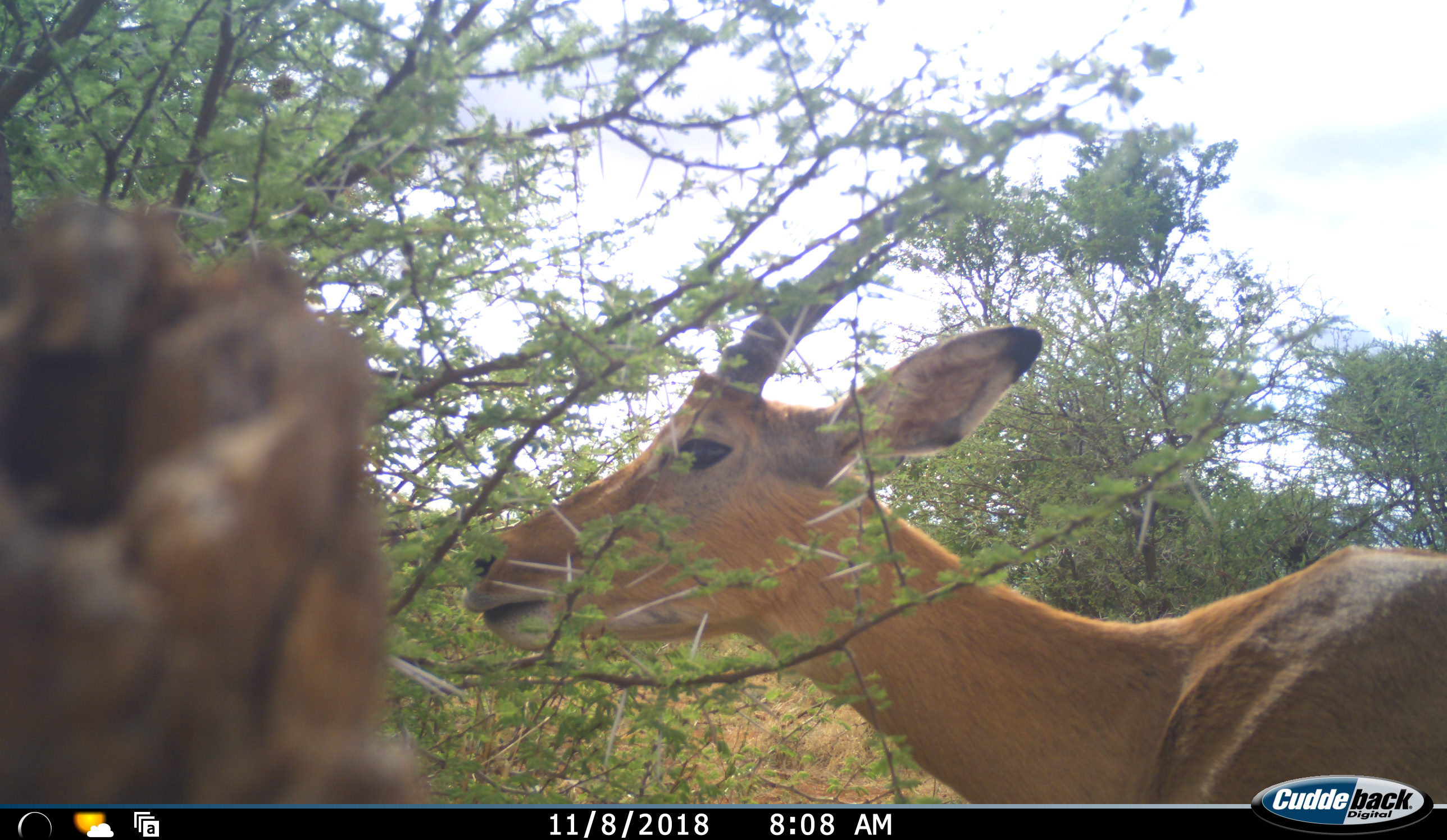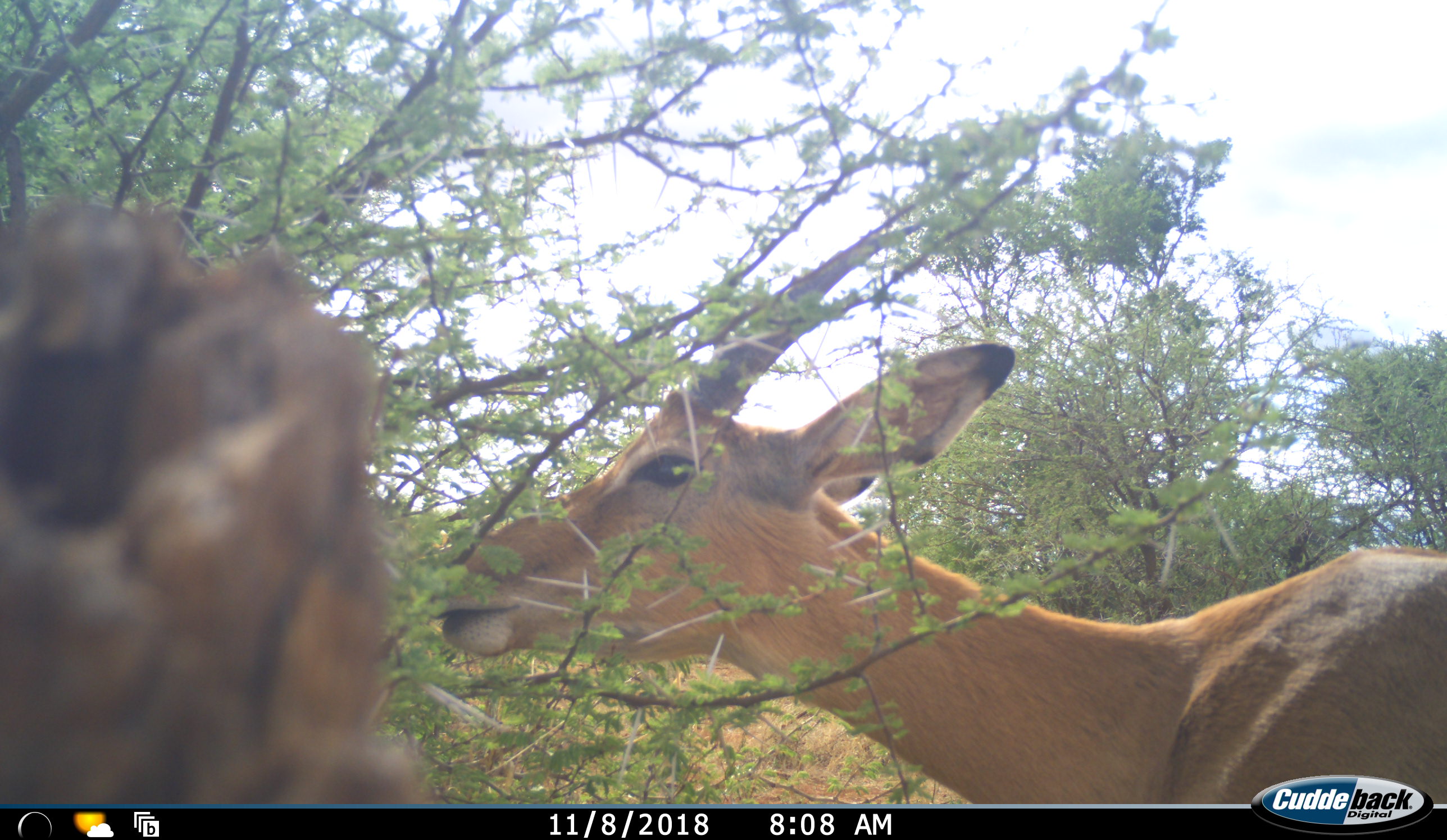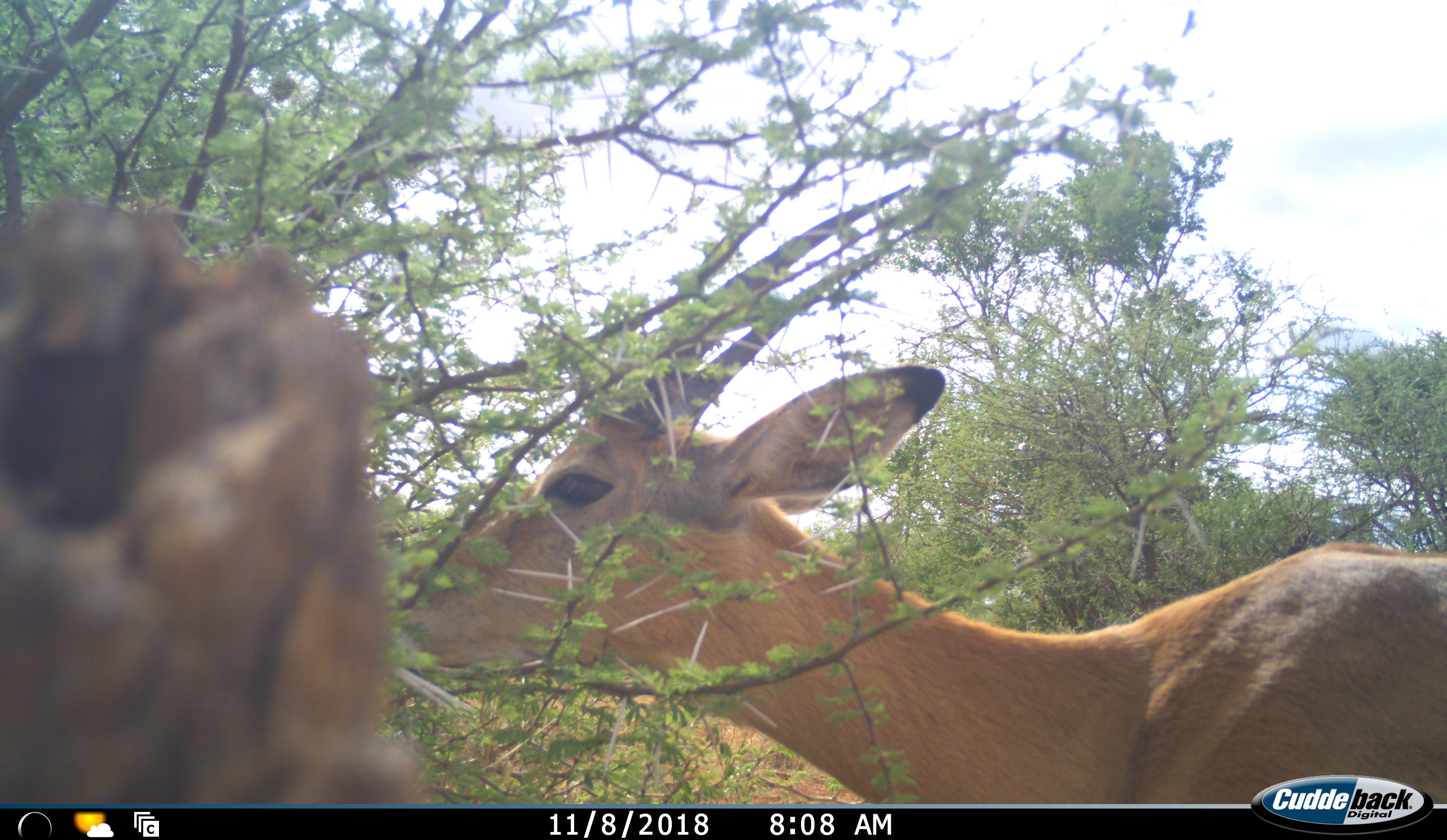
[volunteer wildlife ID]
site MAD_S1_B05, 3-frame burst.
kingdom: Animalia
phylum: Chordata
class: Mammalia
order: Artiodactyla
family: Bovidae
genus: Aepyceros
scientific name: Aepyceros melampus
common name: impala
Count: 1.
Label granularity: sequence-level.